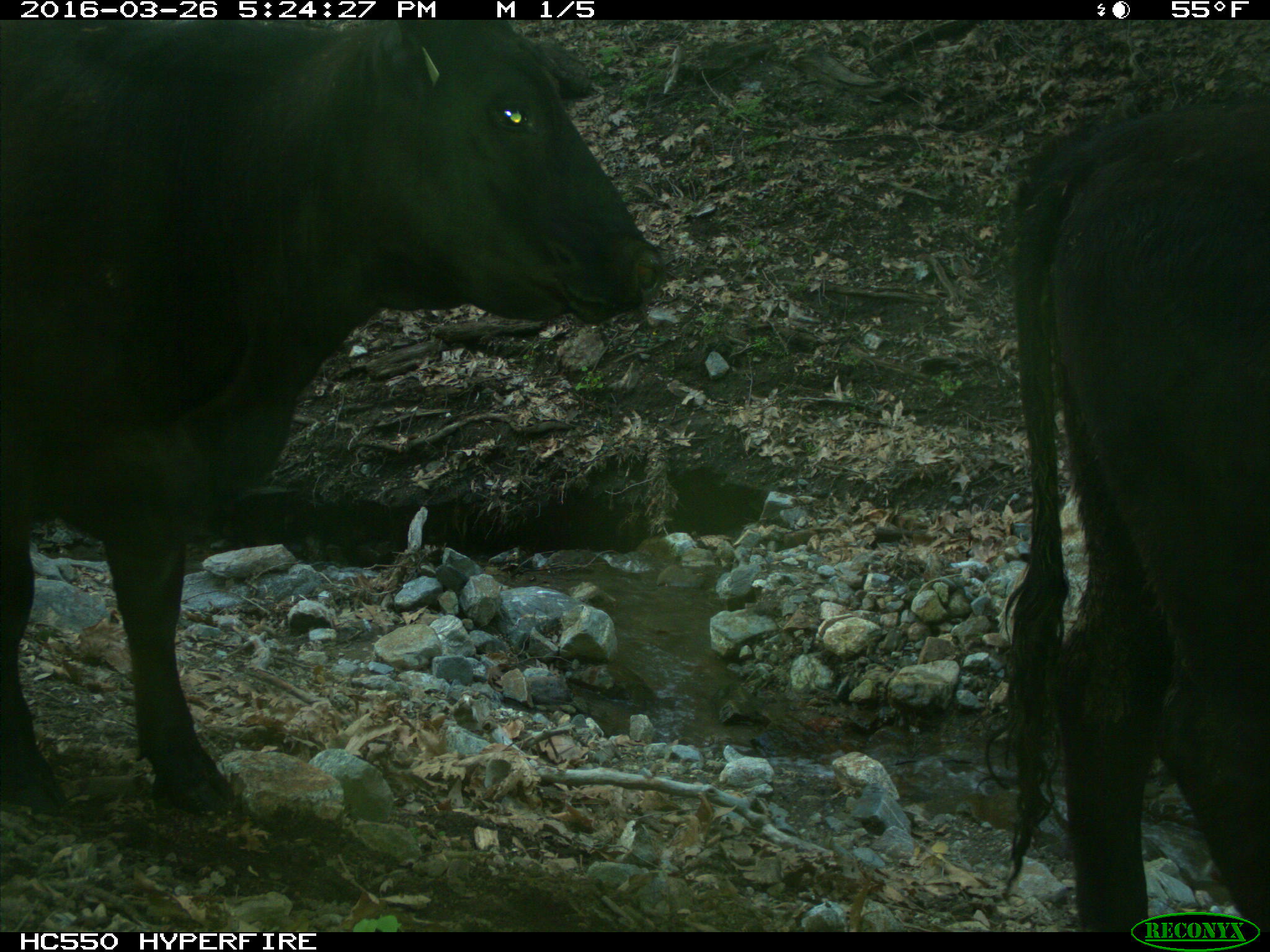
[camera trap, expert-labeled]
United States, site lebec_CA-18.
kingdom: Animalia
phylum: Chordata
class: Mammalia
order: Artiodactyla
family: Bovidae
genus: Bos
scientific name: Bos taurus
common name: domestic cow